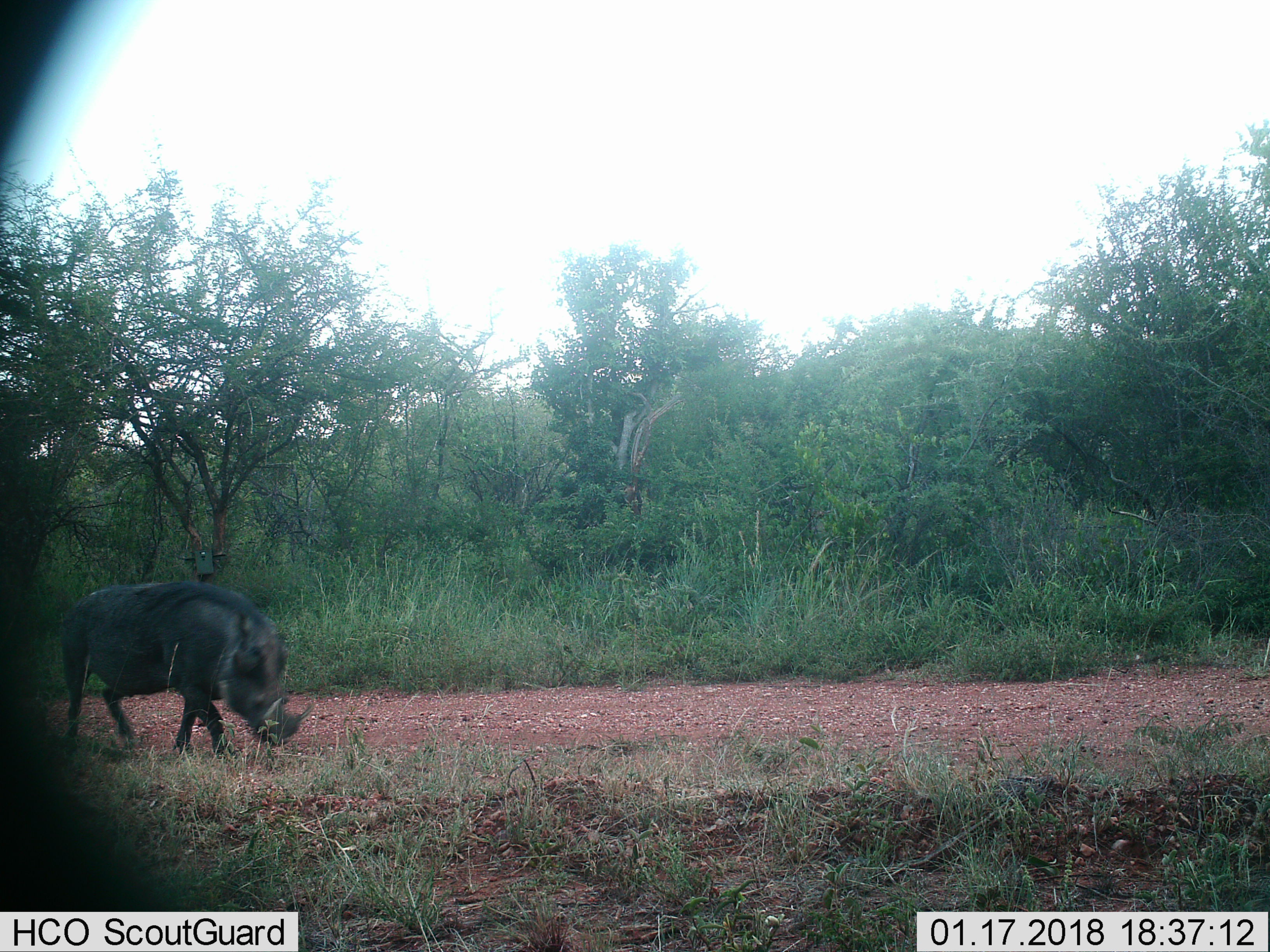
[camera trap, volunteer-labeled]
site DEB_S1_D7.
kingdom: Animalia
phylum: Chordata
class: Mammalia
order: Artiodactyla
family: Suidae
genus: Phacochoerus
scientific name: Phacochoerus africanus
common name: warthog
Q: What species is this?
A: Warthog (Phacochoerus africanus).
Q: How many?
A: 1.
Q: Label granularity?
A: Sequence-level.